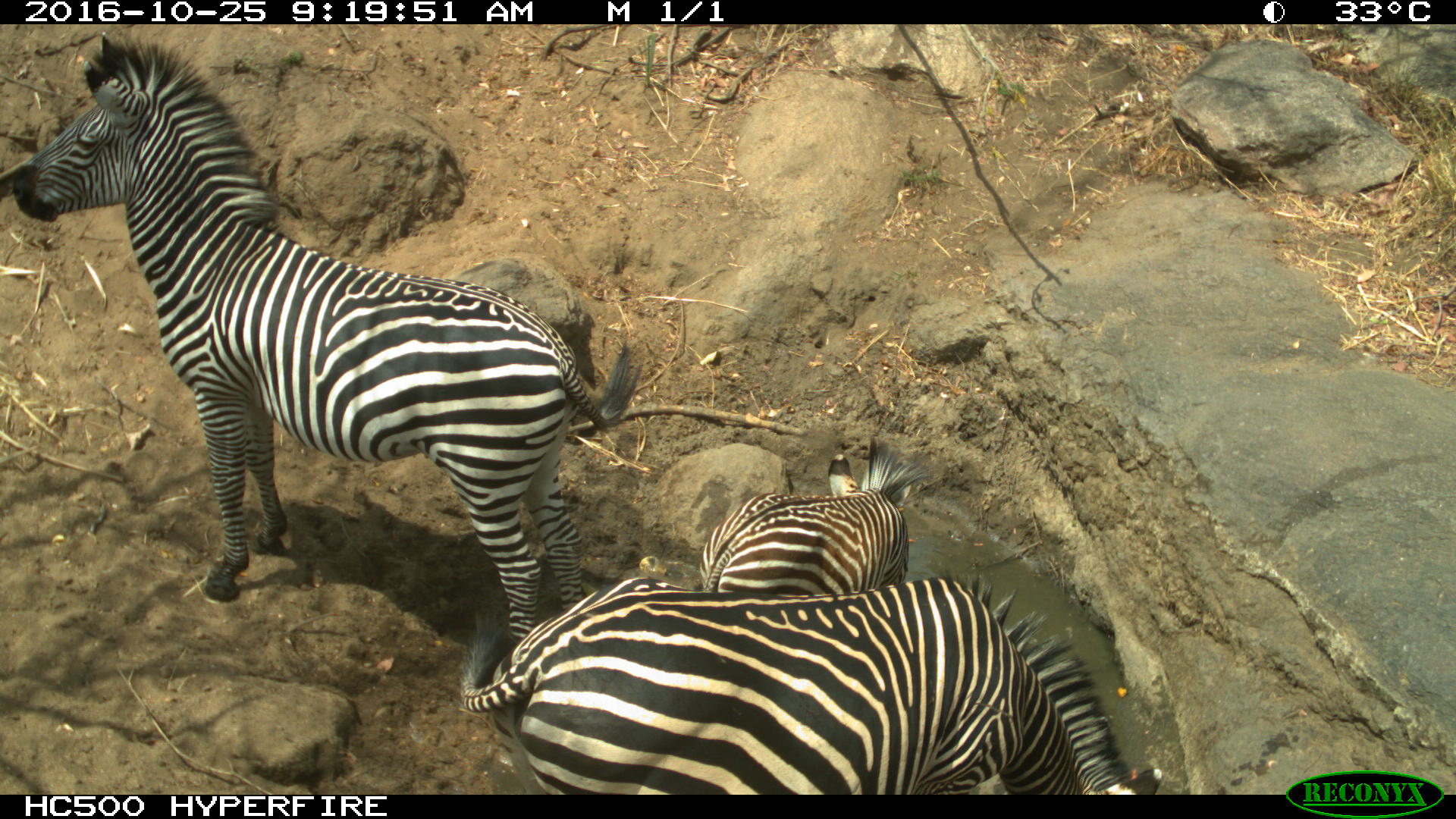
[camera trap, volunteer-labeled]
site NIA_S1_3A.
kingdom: Animalia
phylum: Chordata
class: Mammalia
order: Perissodactyla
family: Equidae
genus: Equus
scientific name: Equus quagga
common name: plains zebra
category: zebraplains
Zebraplains (plains zebra) (Equus quagga), count 3. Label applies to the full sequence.